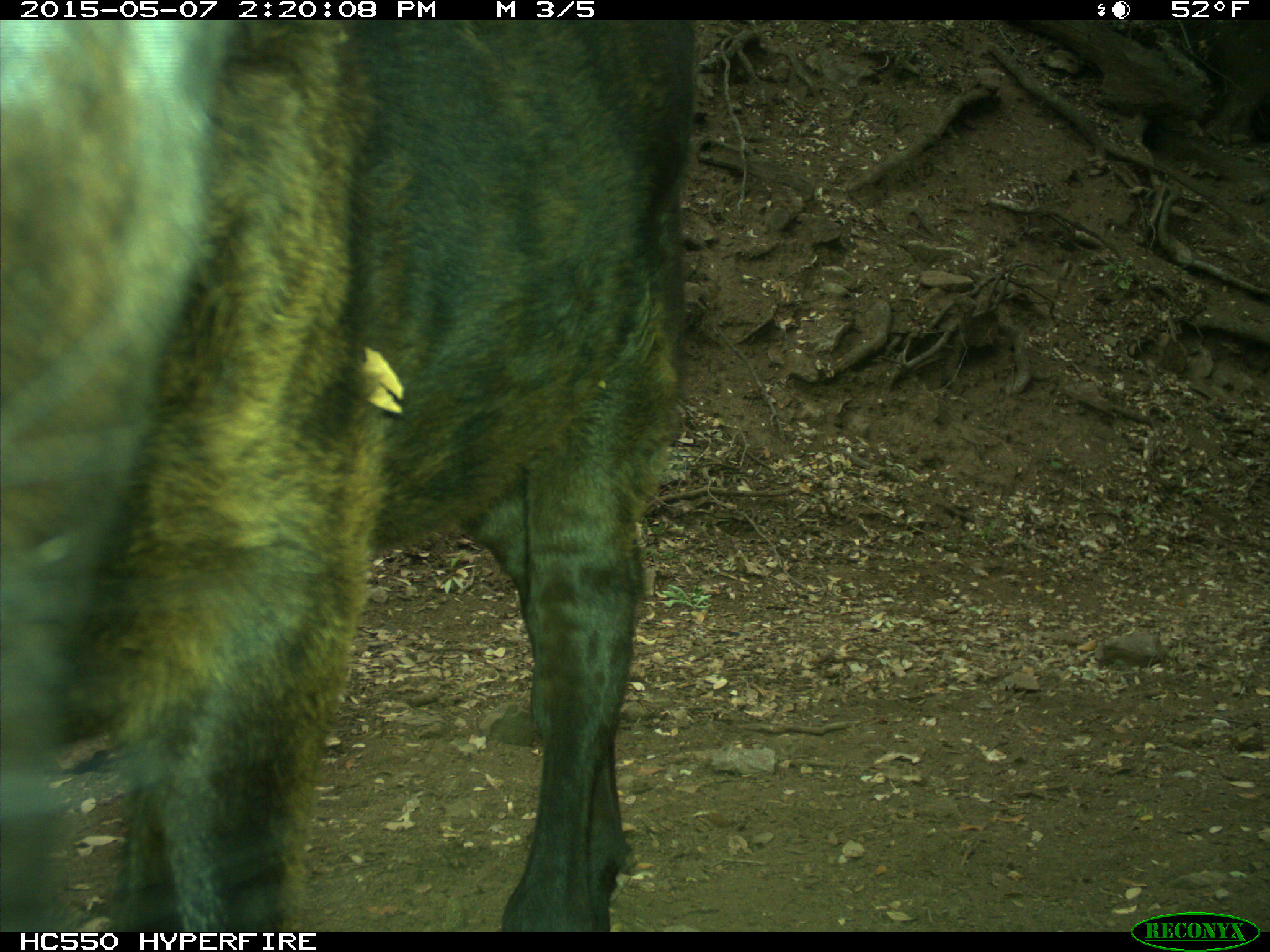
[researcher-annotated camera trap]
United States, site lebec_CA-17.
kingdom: Animalia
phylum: Chordata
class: Mammalia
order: Artiodactyla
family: Bovidae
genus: Bos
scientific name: Bos taurus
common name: domestic cow